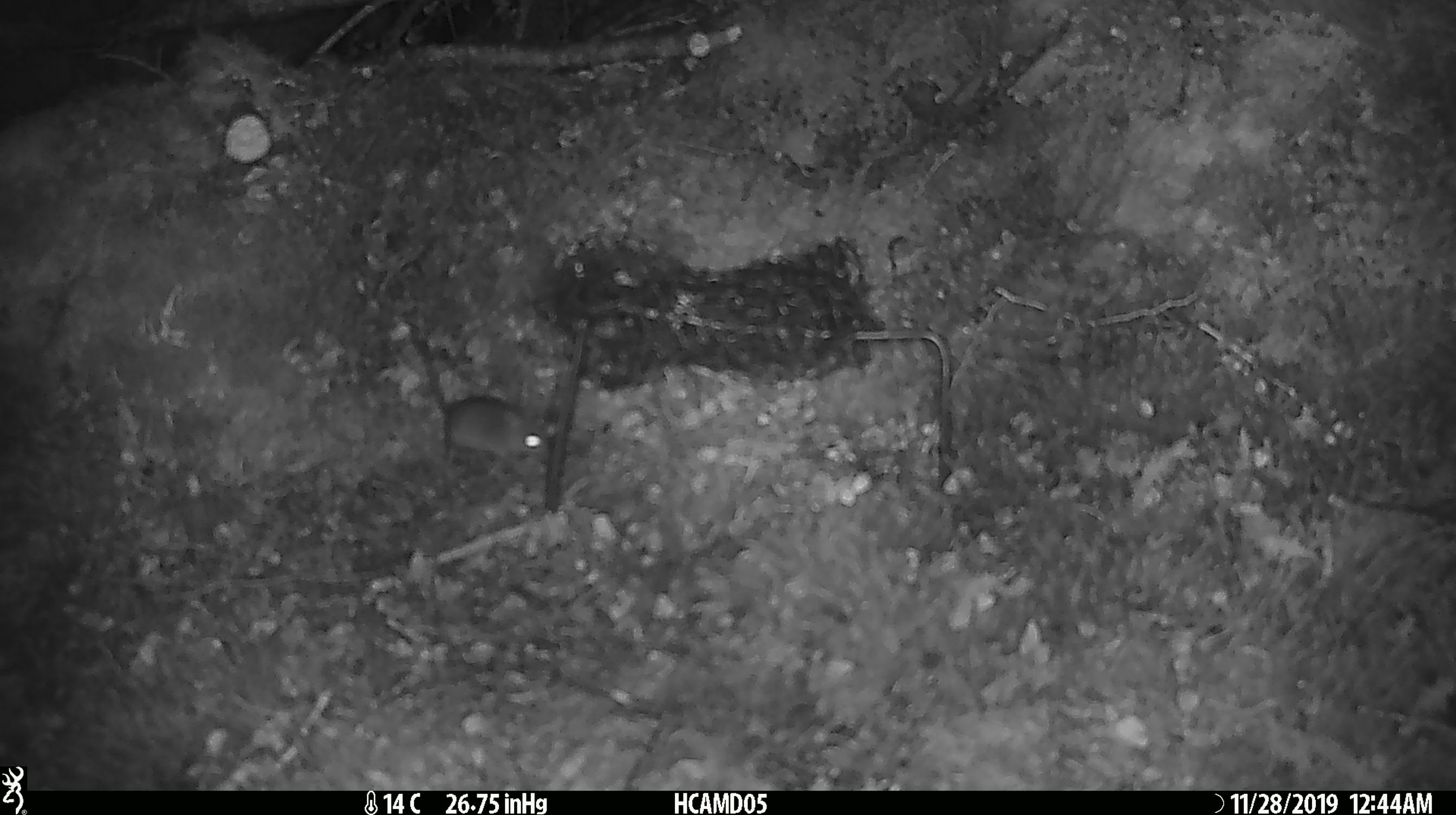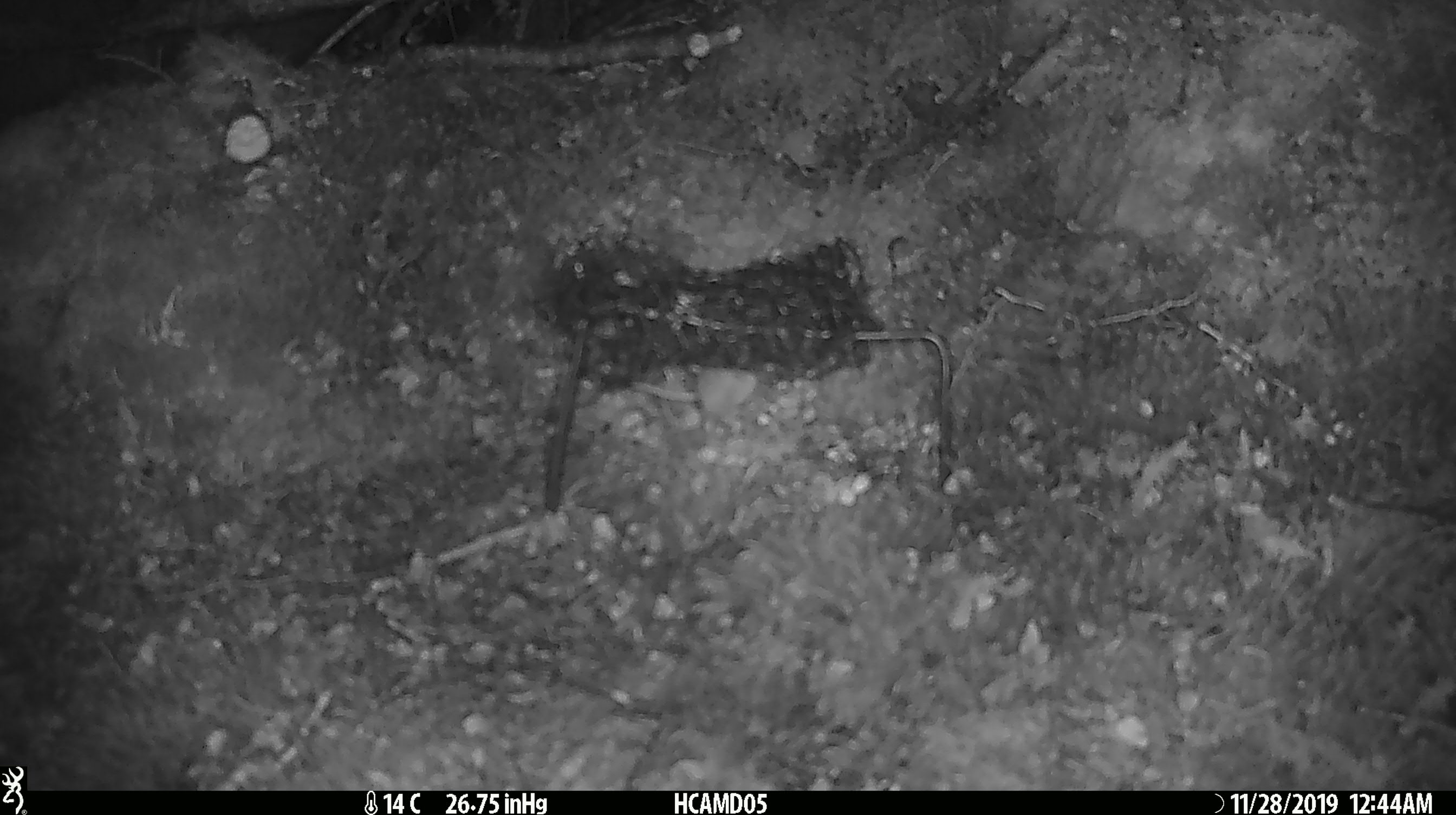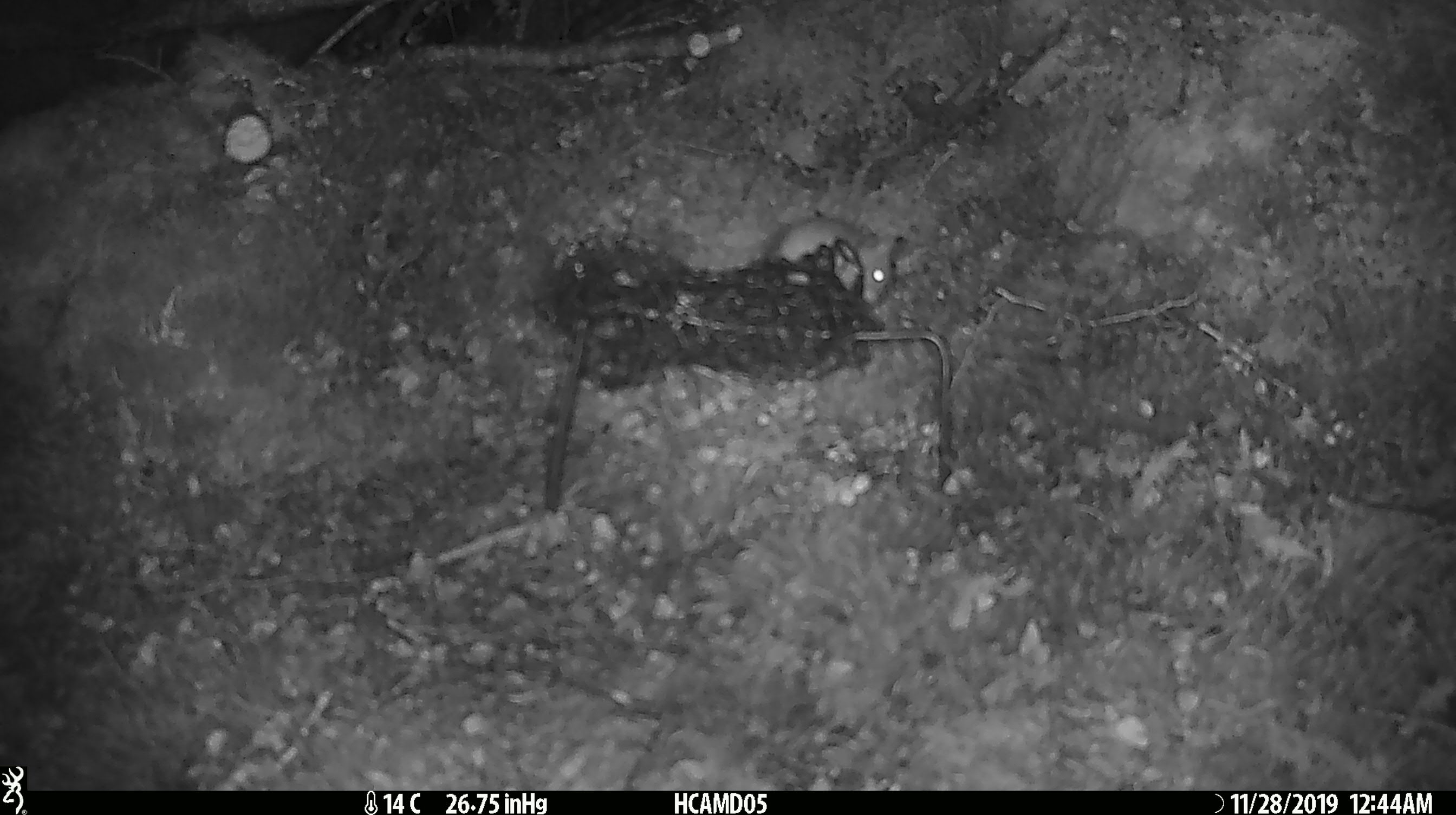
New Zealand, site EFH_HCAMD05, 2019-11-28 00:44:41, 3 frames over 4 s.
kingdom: Animalia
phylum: Chordata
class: Mammalia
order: Rodentia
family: Muridae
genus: Mus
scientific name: Mus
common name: mouse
Mouse (Mus).